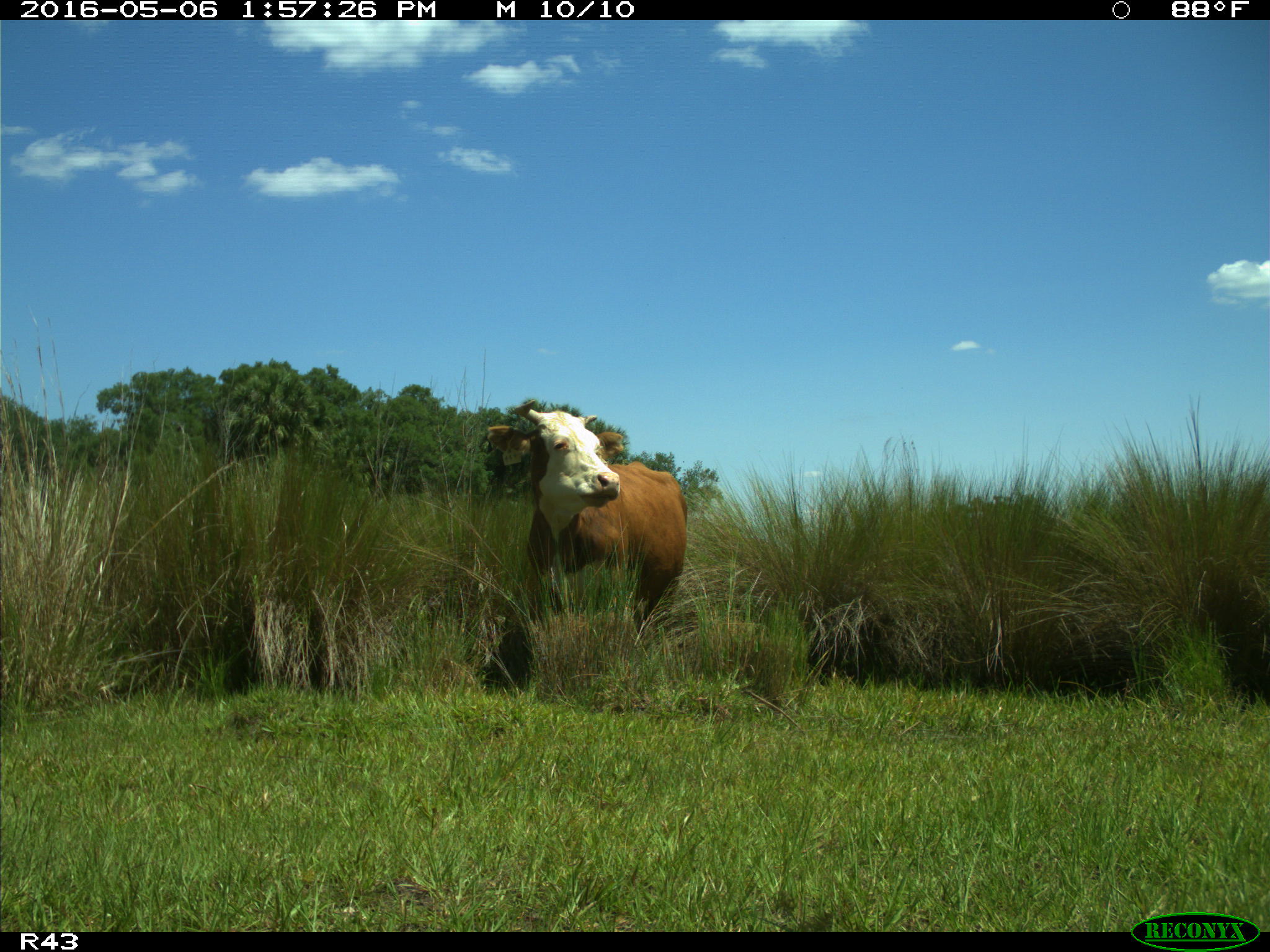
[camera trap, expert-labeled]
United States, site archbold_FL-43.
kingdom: Animalia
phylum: Chordata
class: Mammalia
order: Artiodactyla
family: Bovidae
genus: Bos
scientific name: Bos taurus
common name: domestic cow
Bos taurus (domestic cow).